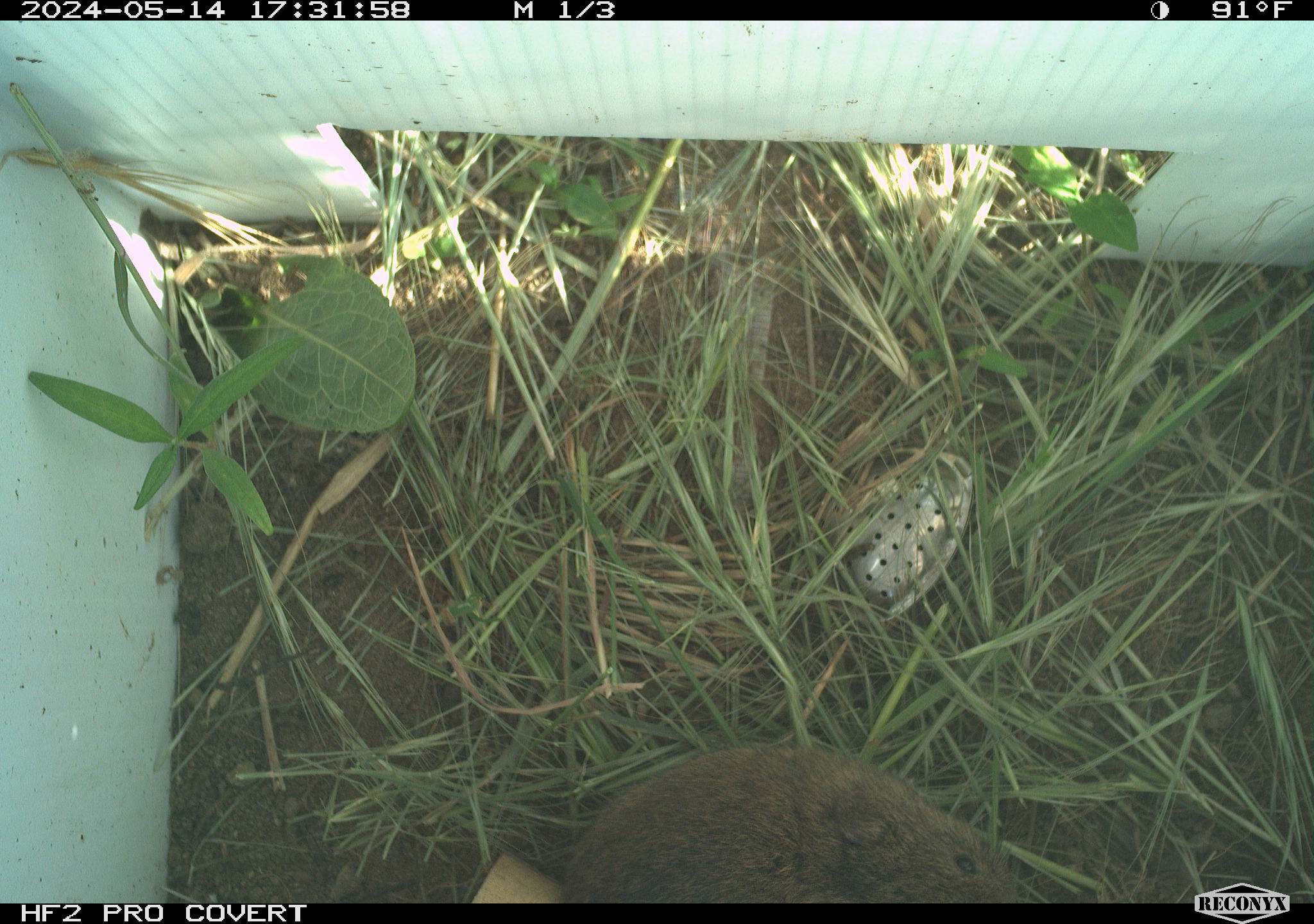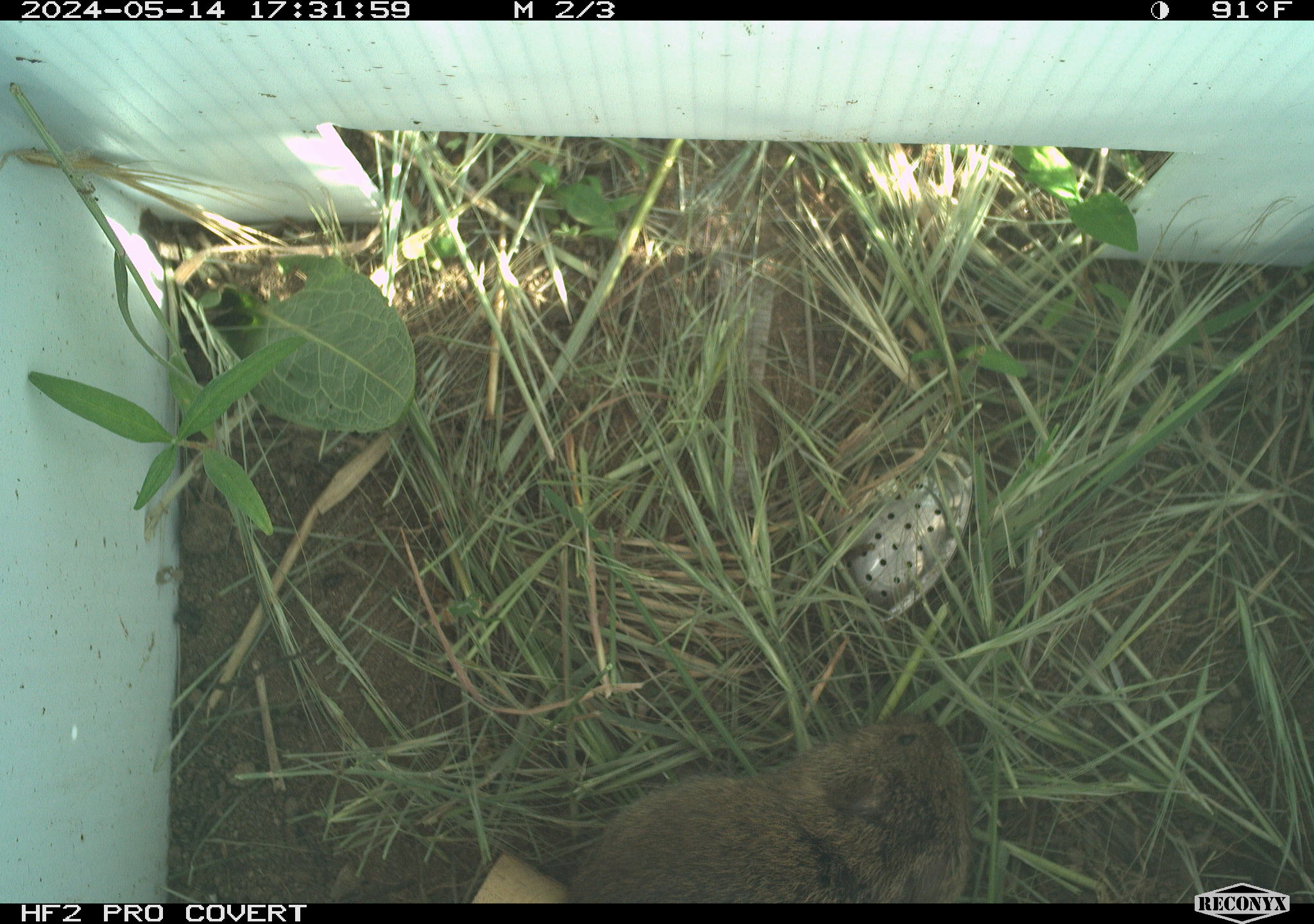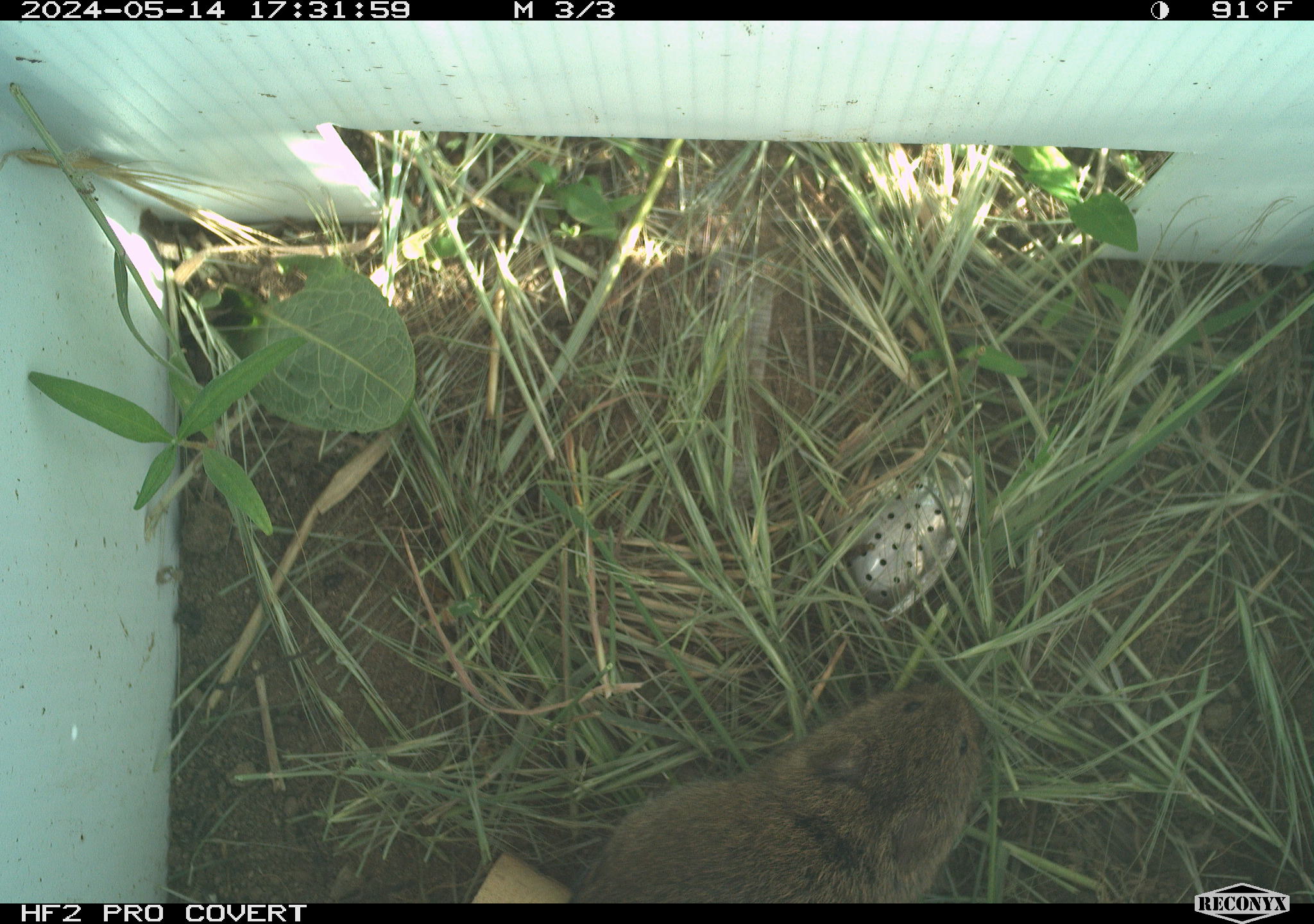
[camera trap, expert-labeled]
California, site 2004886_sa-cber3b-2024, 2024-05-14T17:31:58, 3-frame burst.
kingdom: Animalia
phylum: Chordata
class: Mammalia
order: Rodentia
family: Cricetidae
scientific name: Arvicolinae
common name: voles, lemmings, and muskrats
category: arvicolinae subfamily